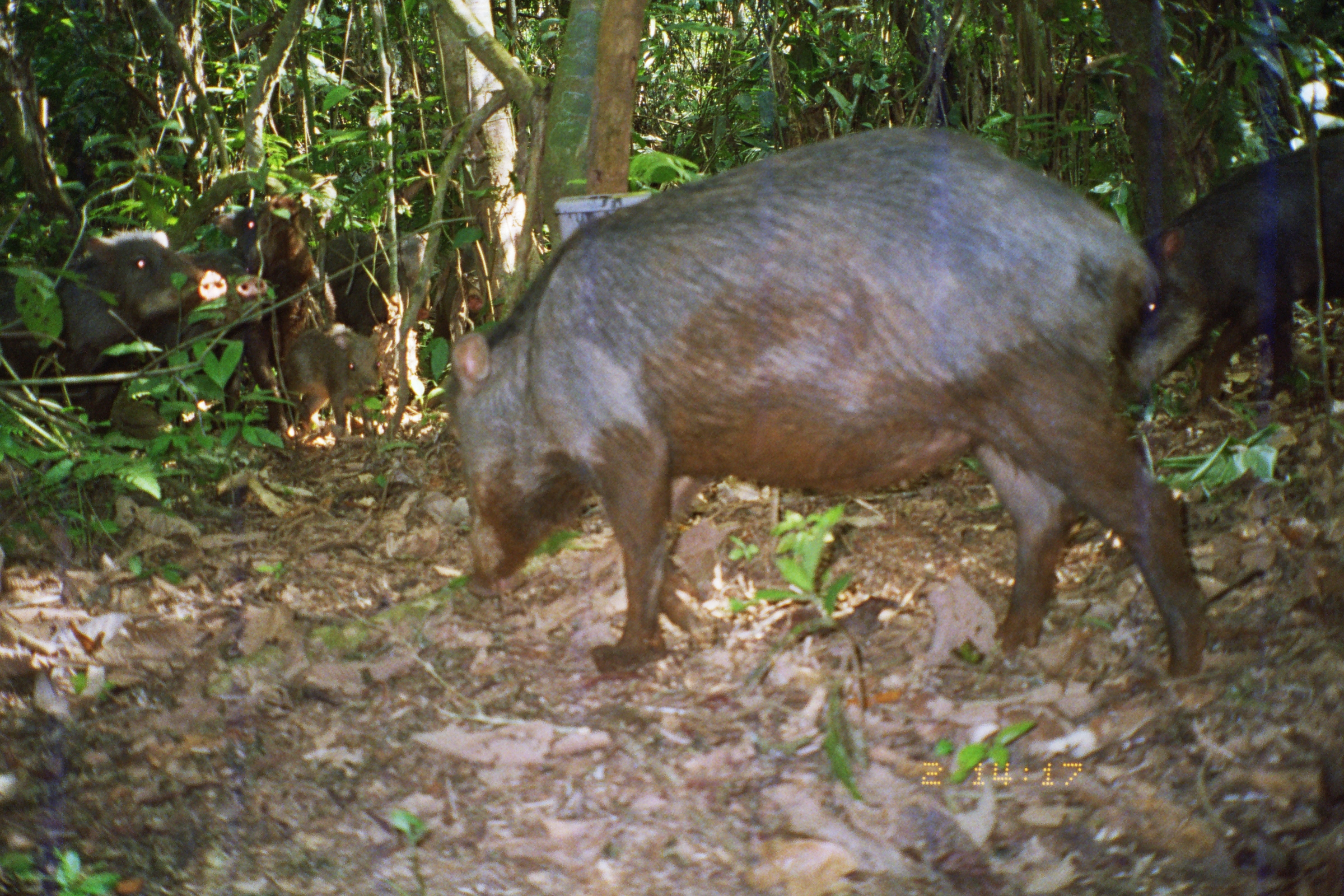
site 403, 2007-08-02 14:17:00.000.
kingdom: Animalia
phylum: Chordata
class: Mammalia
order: Artiodactyla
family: Tayassuidae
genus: Tayassu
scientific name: Tayassu pecari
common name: white-lipped peccary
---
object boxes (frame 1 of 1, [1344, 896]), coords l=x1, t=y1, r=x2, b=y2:
tayassu pecari: l=437, t=120, r=1212, b=684; l=1123, t=119, r=1344, b=415; l=0, t=221, r=228, b=442; l=216, t=192, r=340, b=444; l=145, t=244, r=268, b=435; l=304, t=224, r=433, b=334; l=275, t=323, r=384, b=438